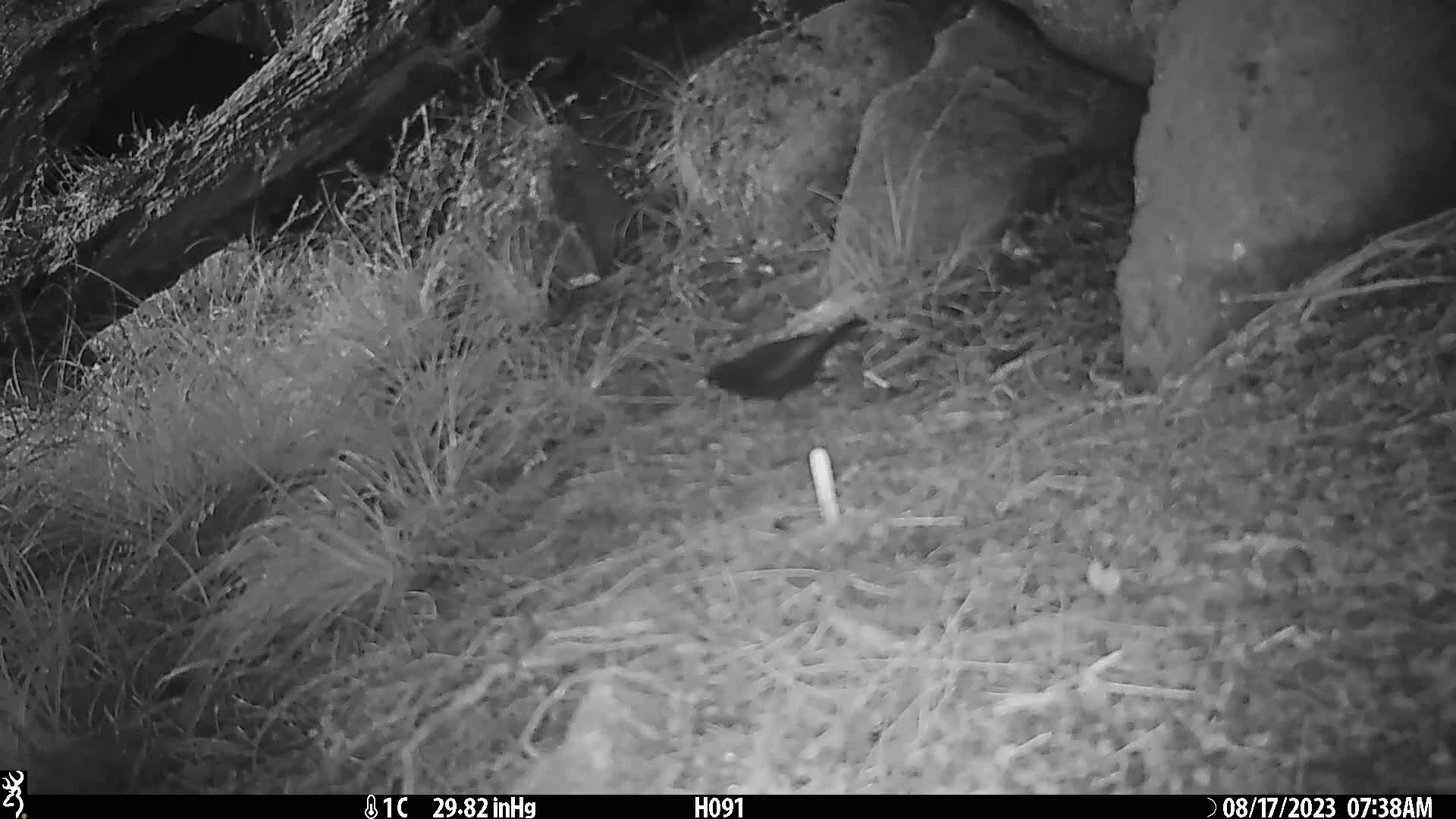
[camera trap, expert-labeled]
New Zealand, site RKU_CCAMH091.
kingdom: Animalia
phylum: Chordata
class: Aves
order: Passeriformes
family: Turdidae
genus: Turdus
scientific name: Turdus merula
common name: eurasian blackbird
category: blackbird